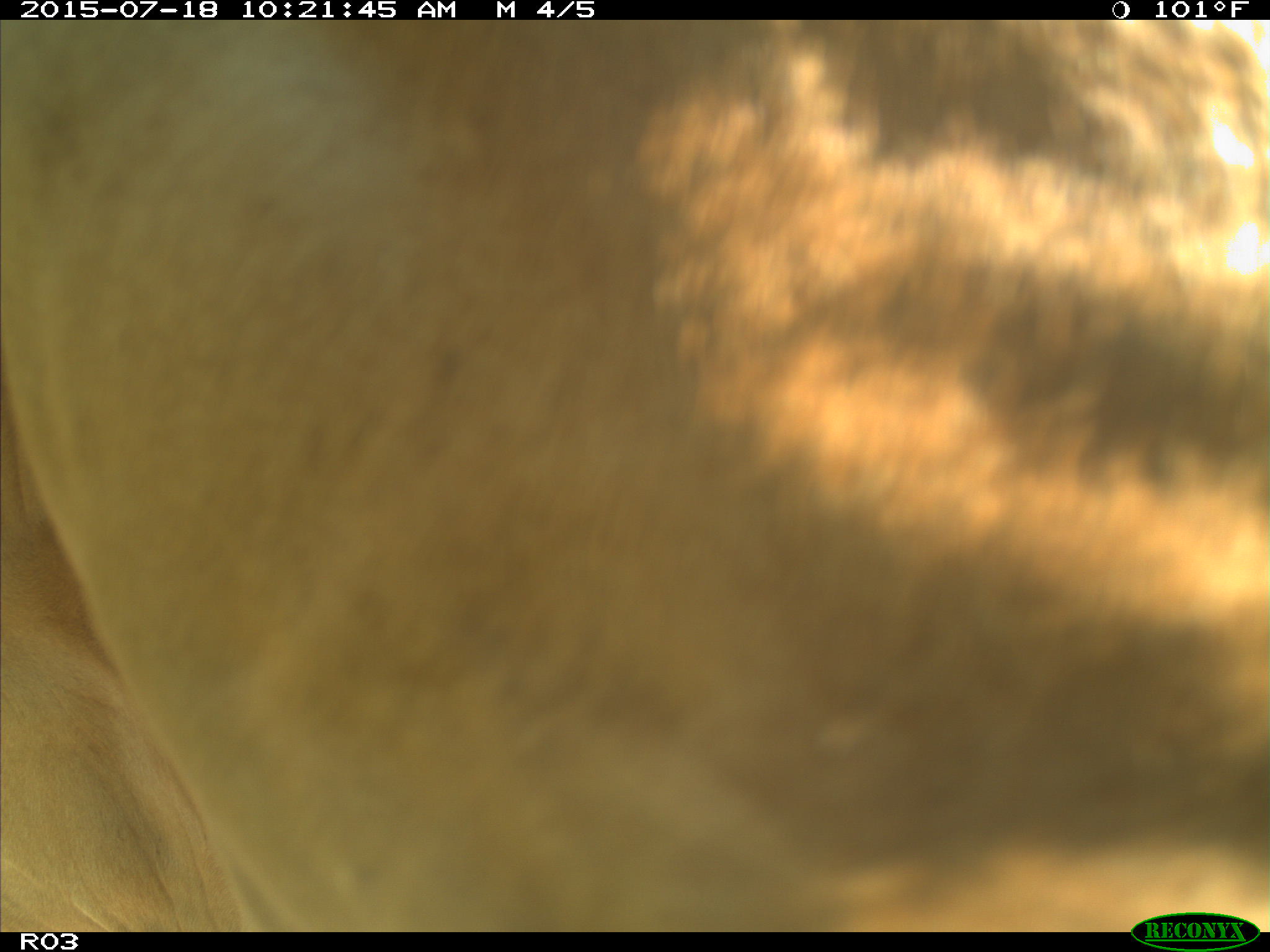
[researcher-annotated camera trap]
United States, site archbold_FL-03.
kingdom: Animalia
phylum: Chordata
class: Mammalia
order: Artiodactyla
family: Bovidae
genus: Bos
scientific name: Bos taurus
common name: domestic cow